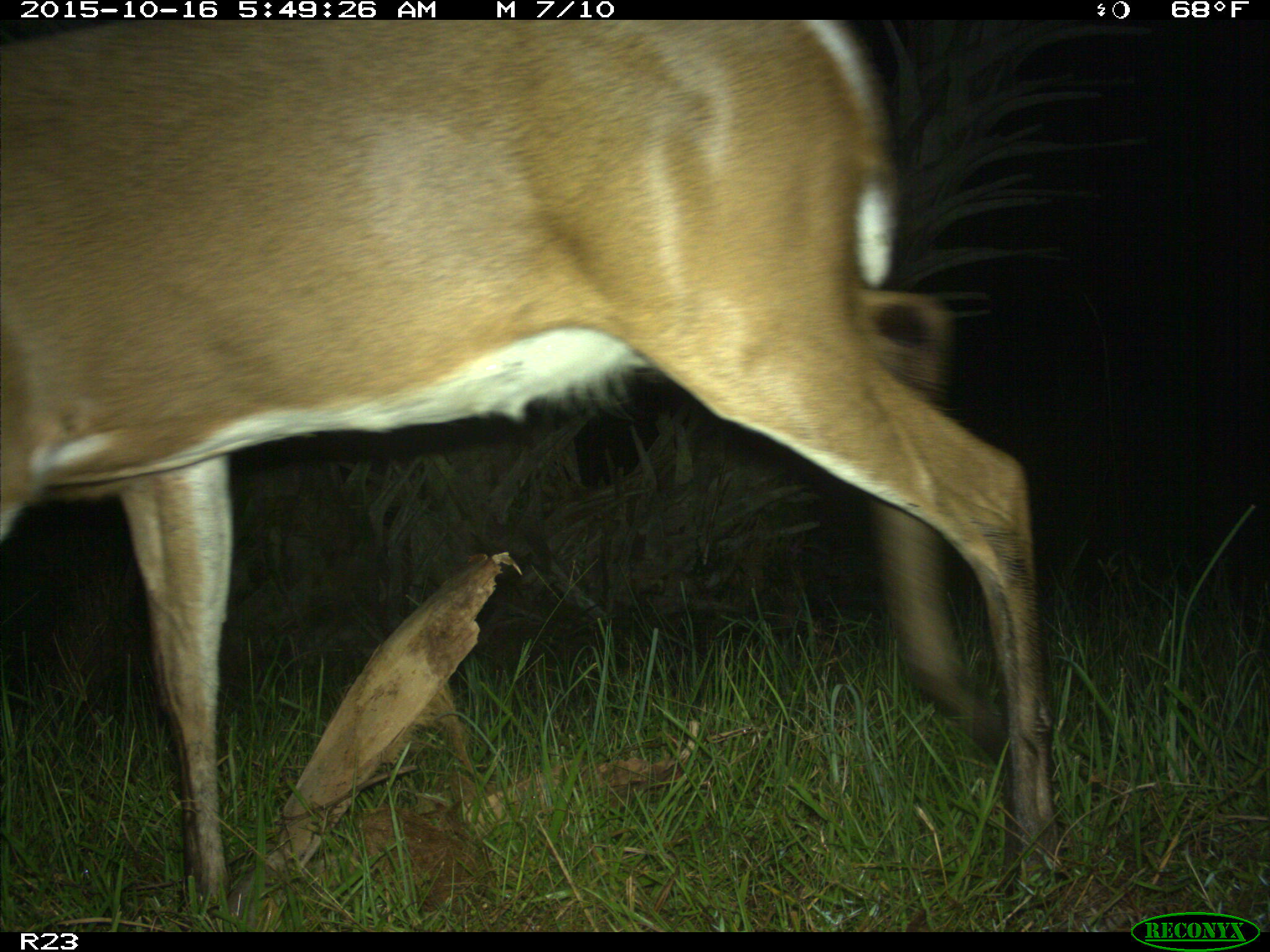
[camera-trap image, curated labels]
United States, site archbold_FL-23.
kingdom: Animalia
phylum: Chordata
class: Mammalia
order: Artiodactyla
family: Cervidae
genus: Odocoileus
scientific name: Odocoileus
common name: deer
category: unidentified deer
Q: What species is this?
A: Unidentified deer (deer) (Odocoileus).